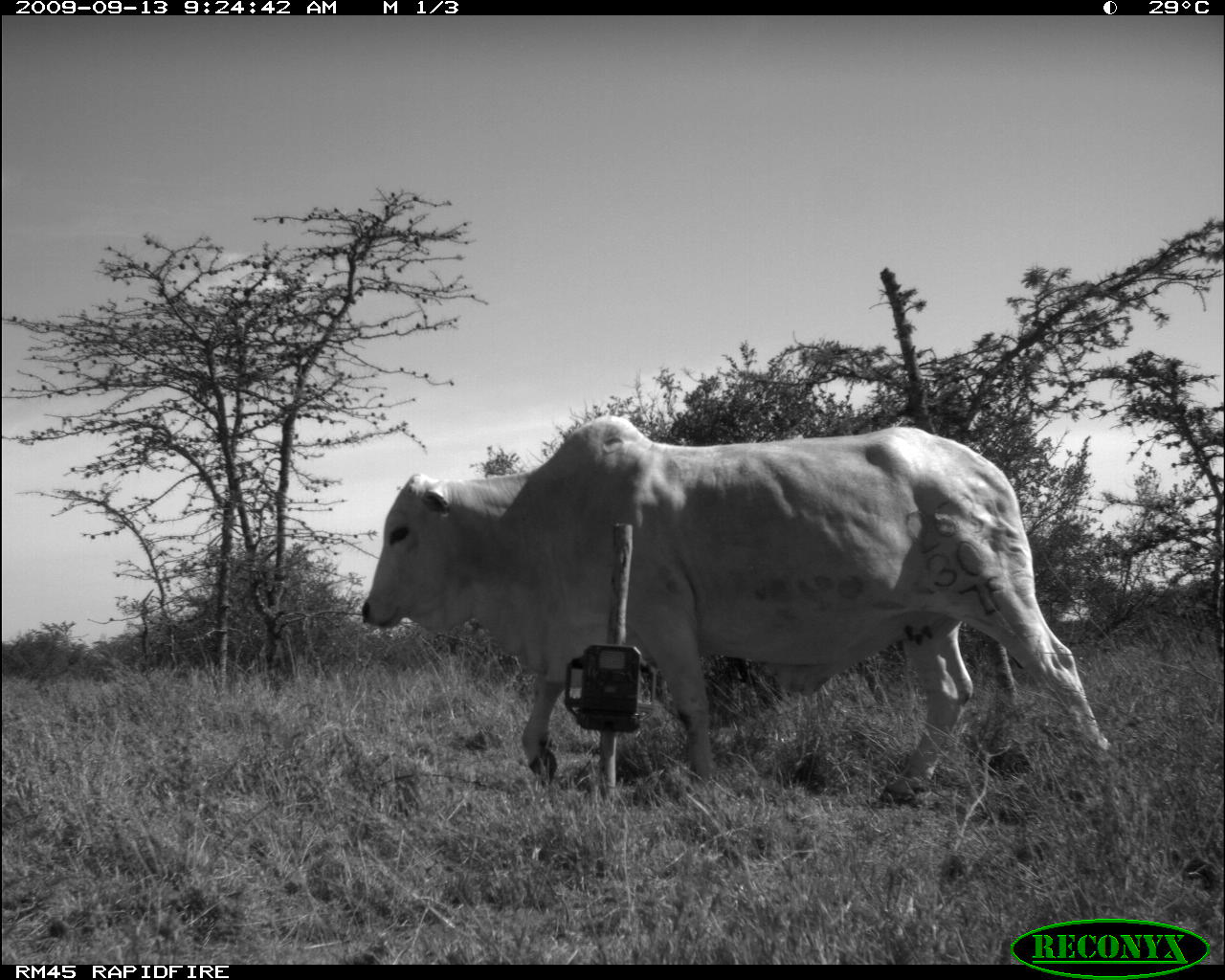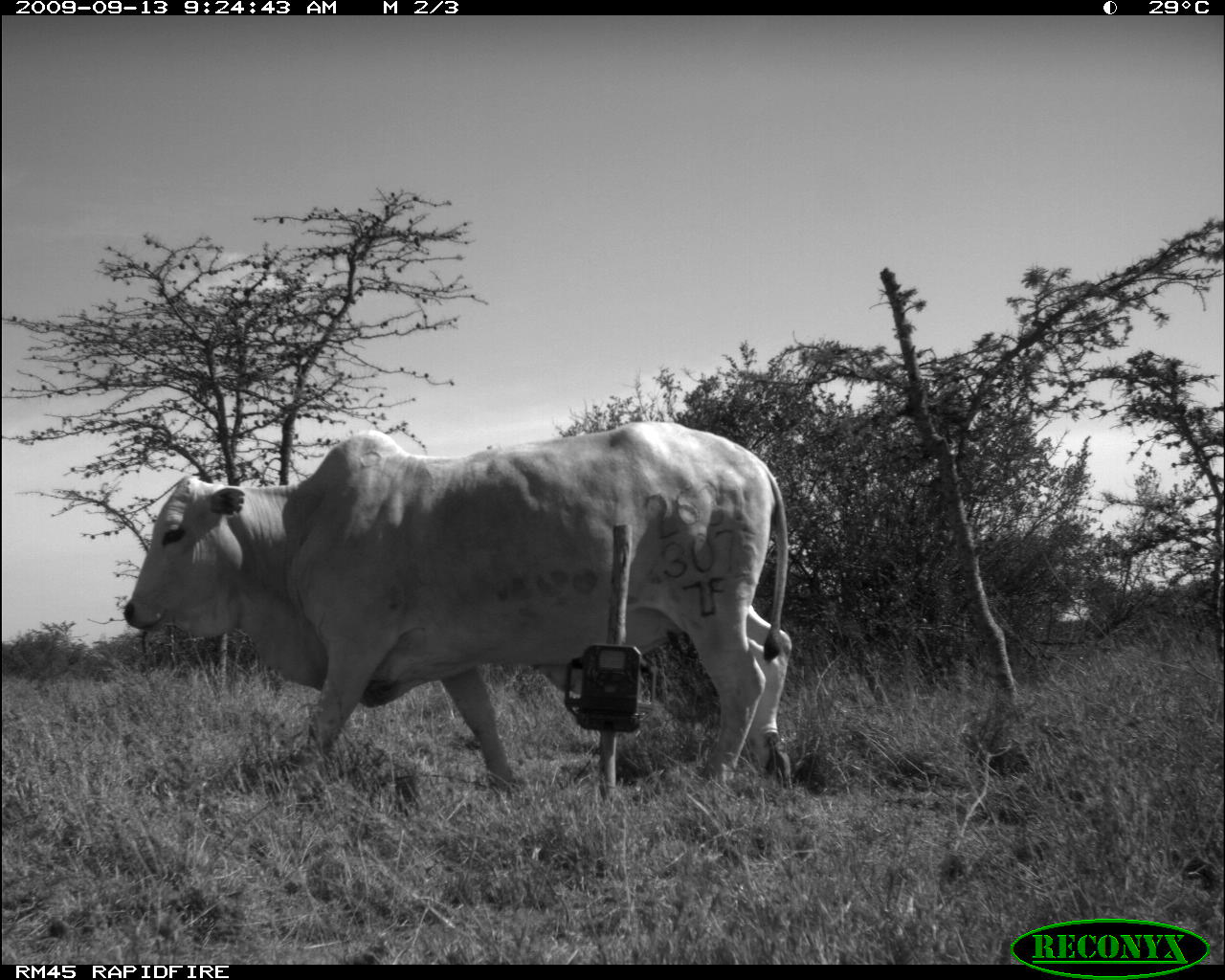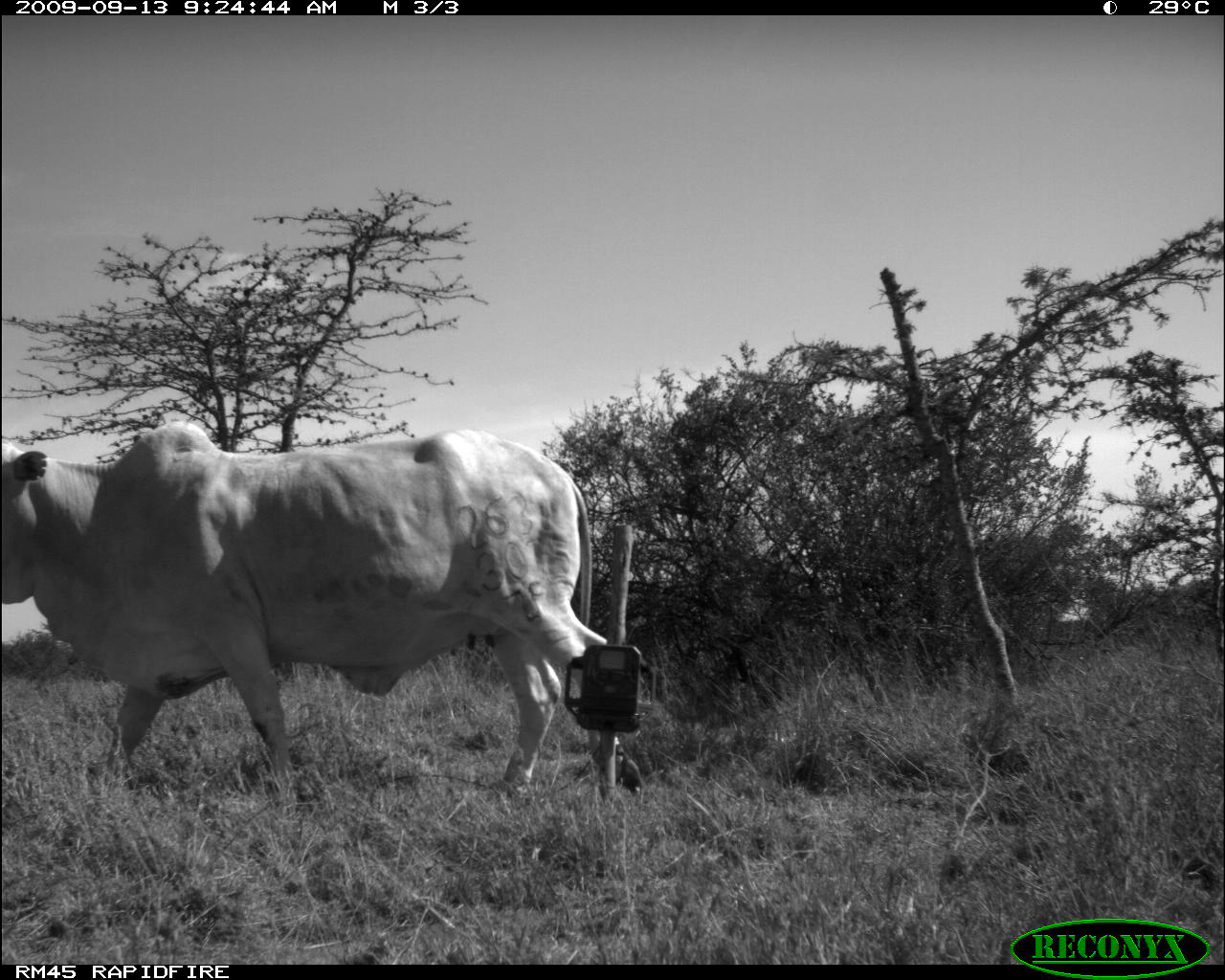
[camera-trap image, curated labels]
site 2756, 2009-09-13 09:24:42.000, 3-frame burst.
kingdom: Animalia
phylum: Chordata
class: Mammalia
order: Artiodactyla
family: Bovidae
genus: Bos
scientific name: Bos taurus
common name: domestic cattle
Bos taurus (domestic cattle), count 1.